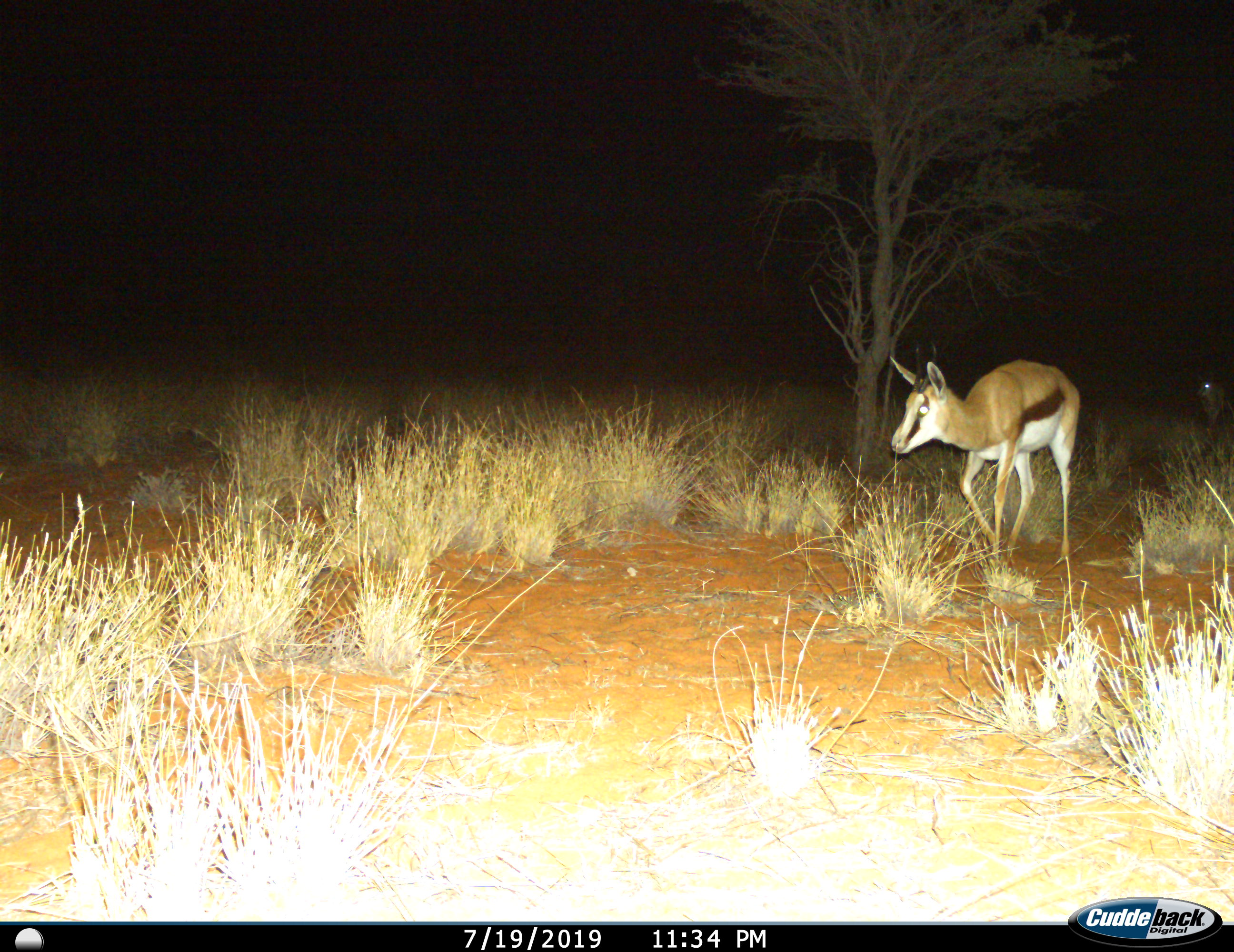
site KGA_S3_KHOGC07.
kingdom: Animalia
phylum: Chordata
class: Mammalia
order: Artiodactyla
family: Bovidae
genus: Antidorcas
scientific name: Antidorcas marsupialis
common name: springbok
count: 2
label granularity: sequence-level